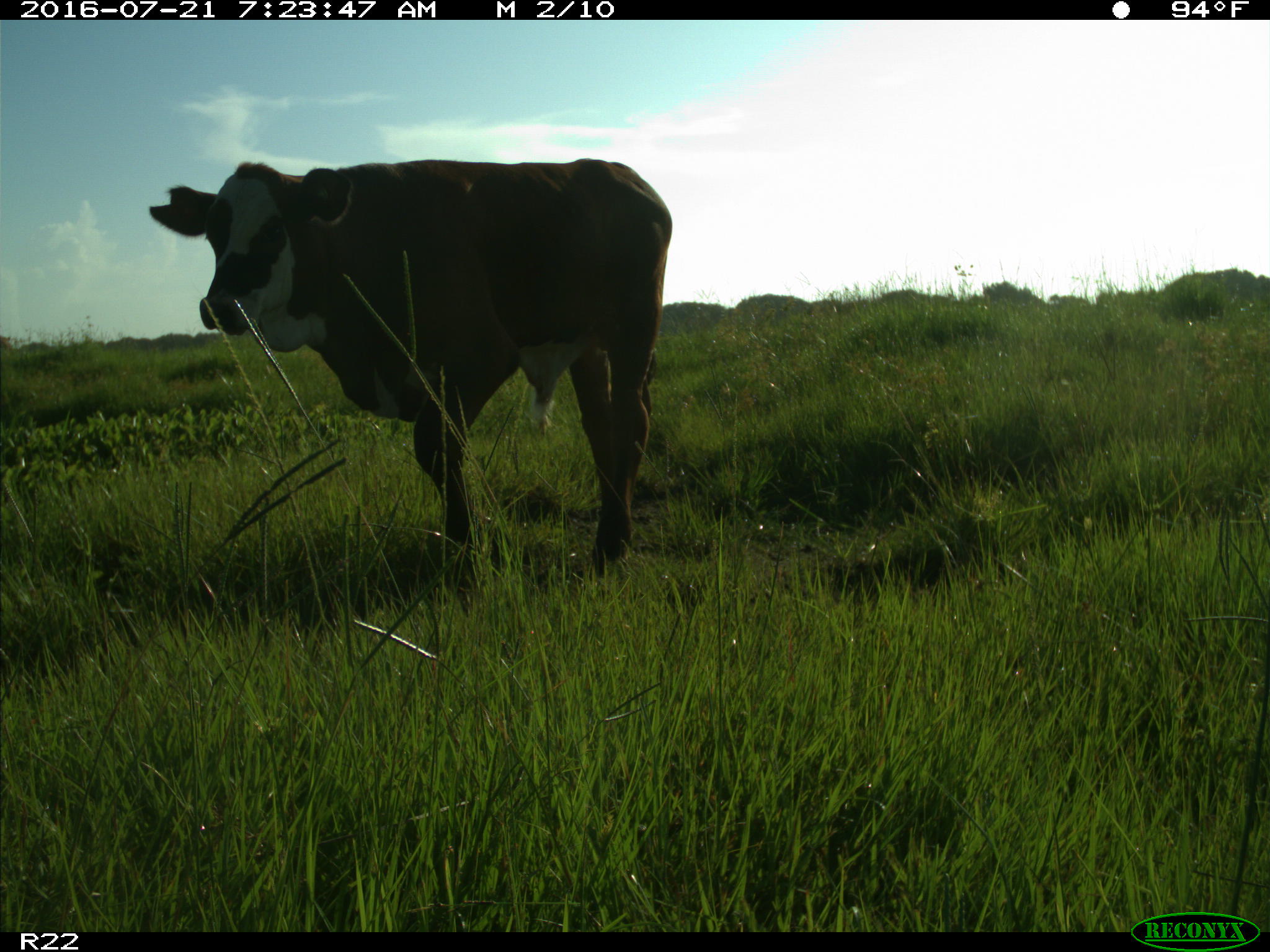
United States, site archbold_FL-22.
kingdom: Animalia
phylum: Chordata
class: Mammalia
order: Artiodactyla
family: Bovidae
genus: Bos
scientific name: Bos taurus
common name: domestic cow